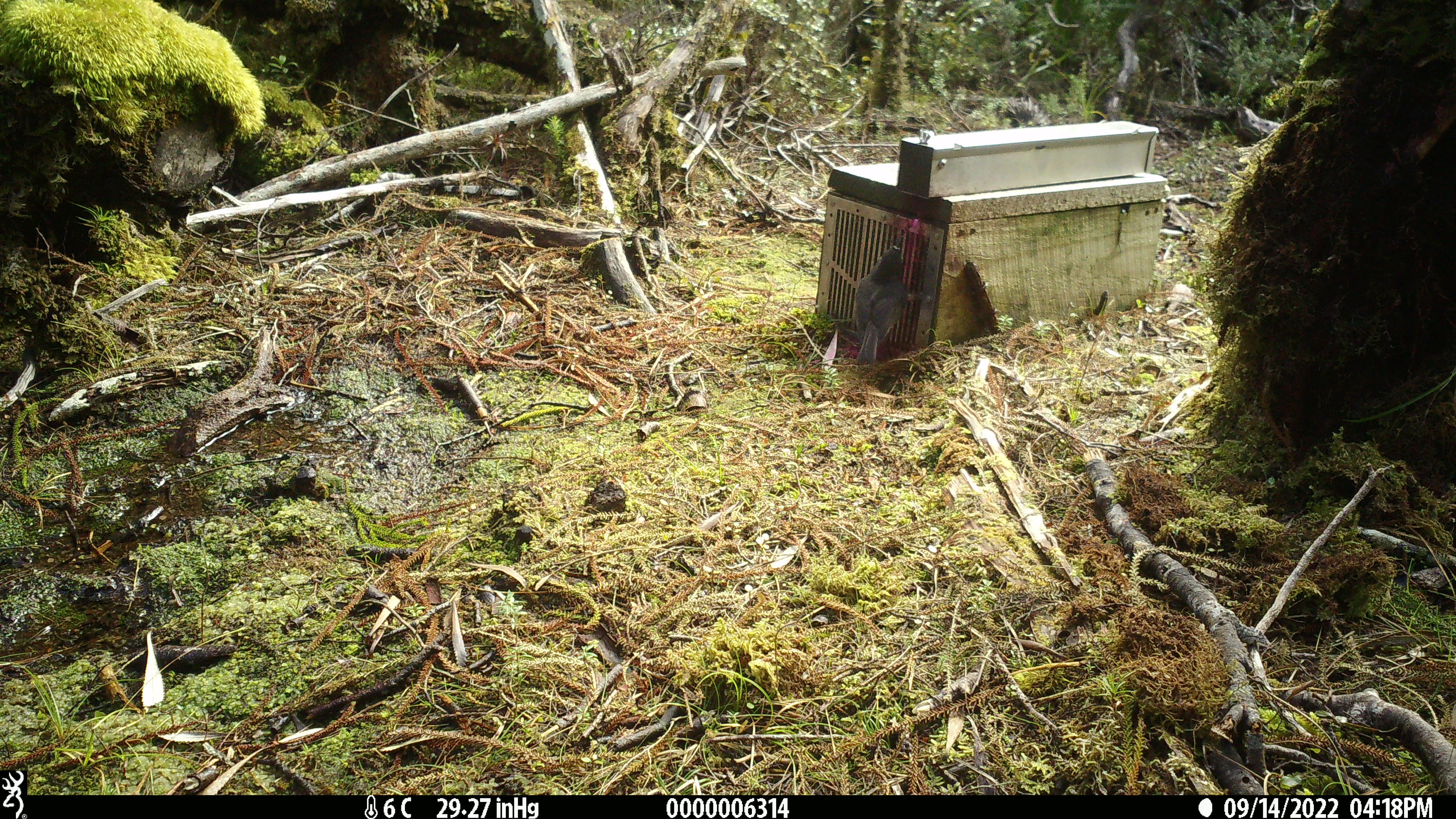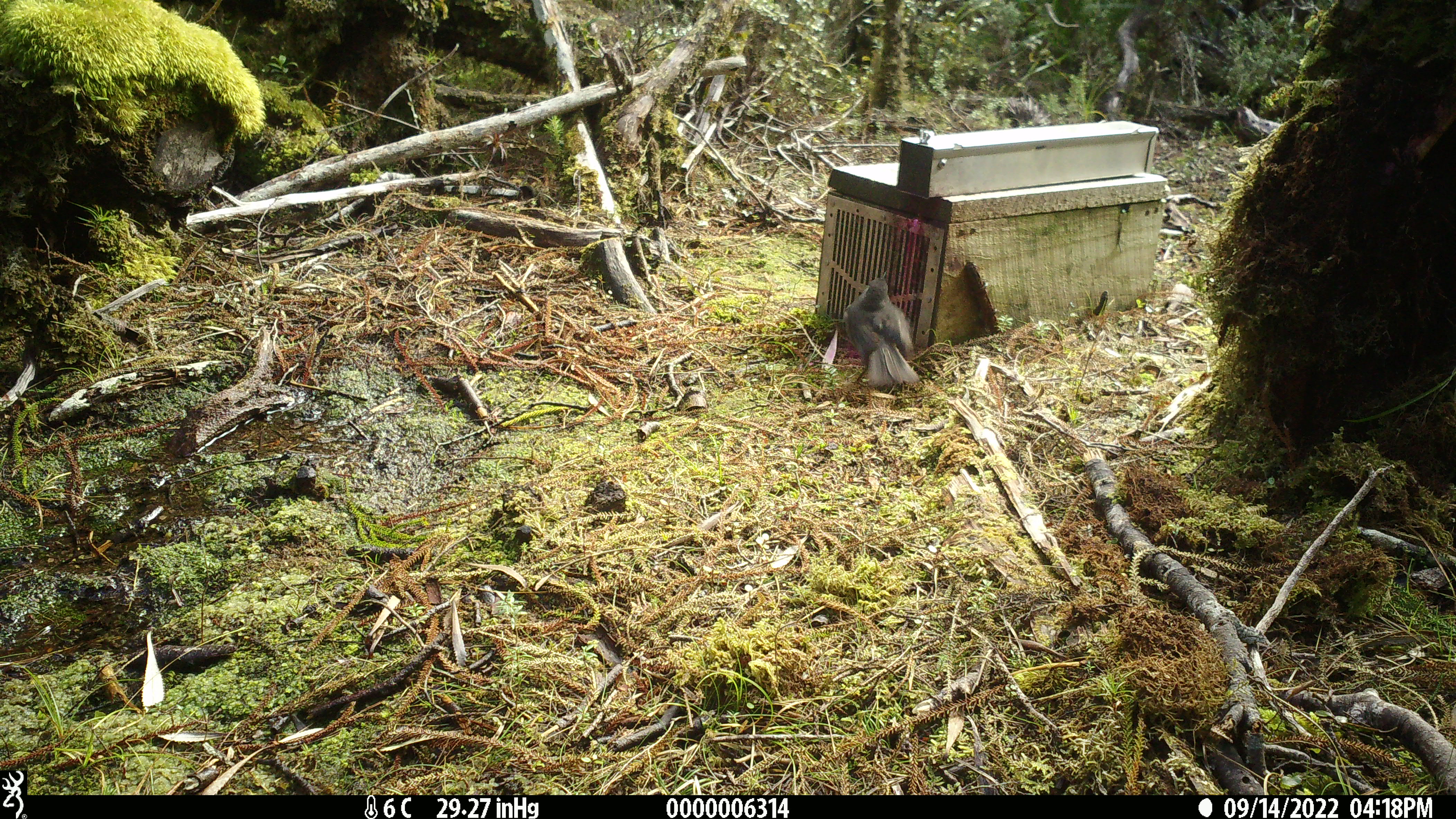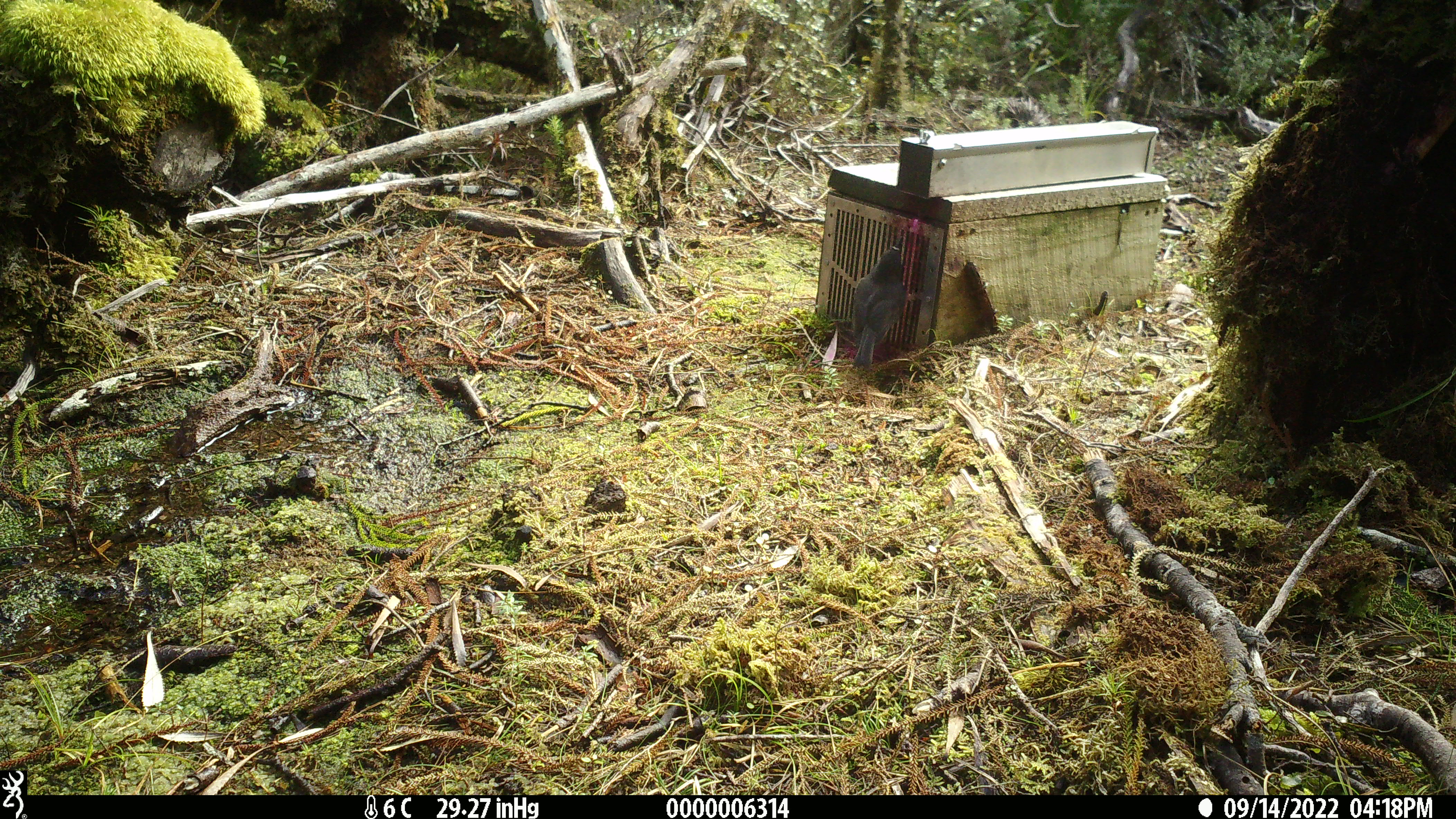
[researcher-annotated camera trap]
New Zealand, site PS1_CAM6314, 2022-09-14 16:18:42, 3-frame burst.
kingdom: Animalia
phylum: Chordata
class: Aves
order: Passeriformes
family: Petroicidae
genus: Petroica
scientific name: Petroica australis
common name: new zealand robin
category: robin